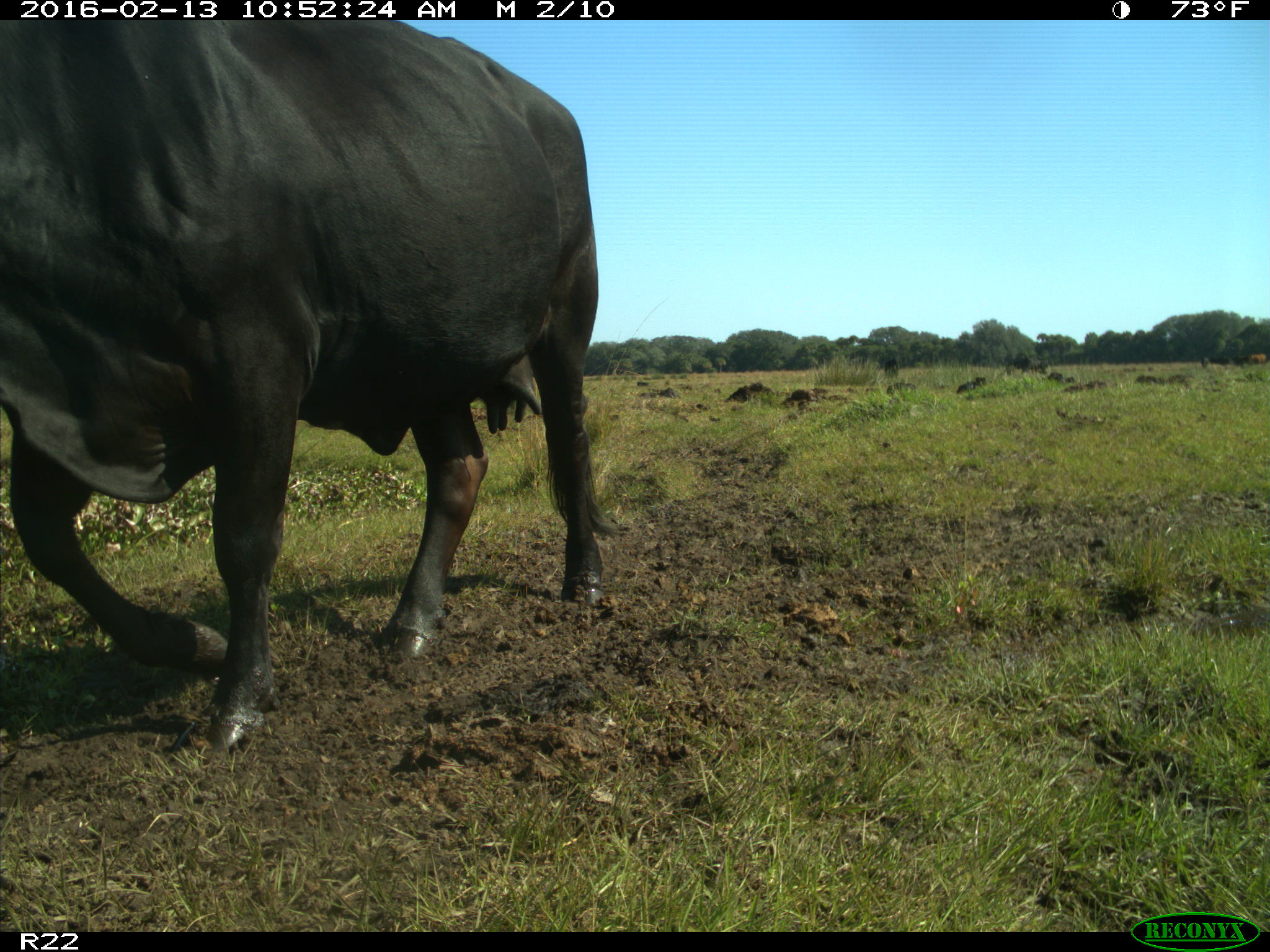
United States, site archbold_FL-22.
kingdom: Animalia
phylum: Chordata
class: Mammalia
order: Artiodactyla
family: Bovidae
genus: Bos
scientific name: Bos taurus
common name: domestic cow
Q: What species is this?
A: Bos taurus (domestic cow).